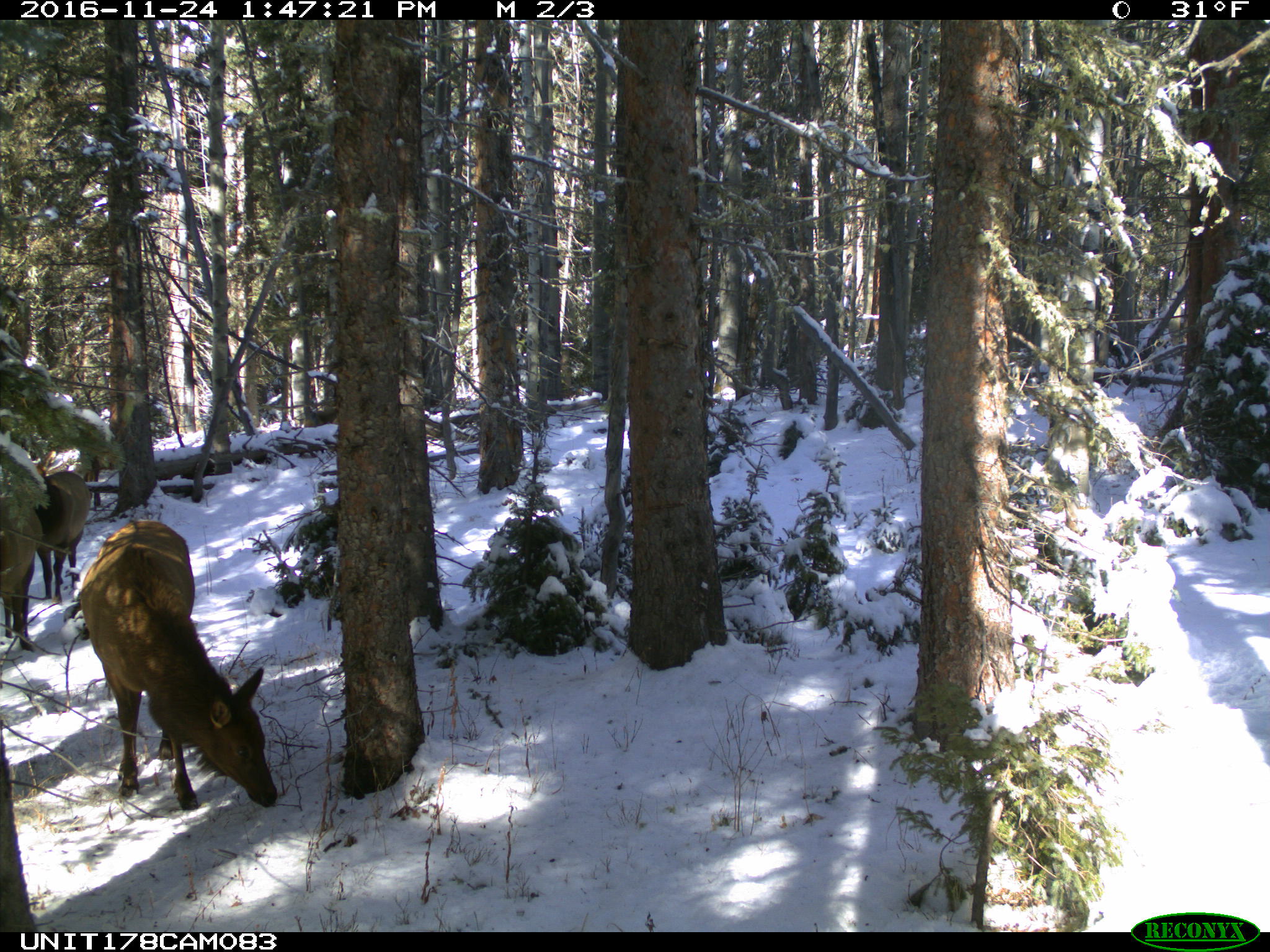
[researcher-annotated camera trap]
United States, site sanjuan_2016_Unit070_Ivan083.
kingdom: Animalia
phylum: Chordata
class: Mammalia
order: Artiodactyla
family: Cervidae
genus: Cervus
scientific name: Cervus elaphus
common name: red deer